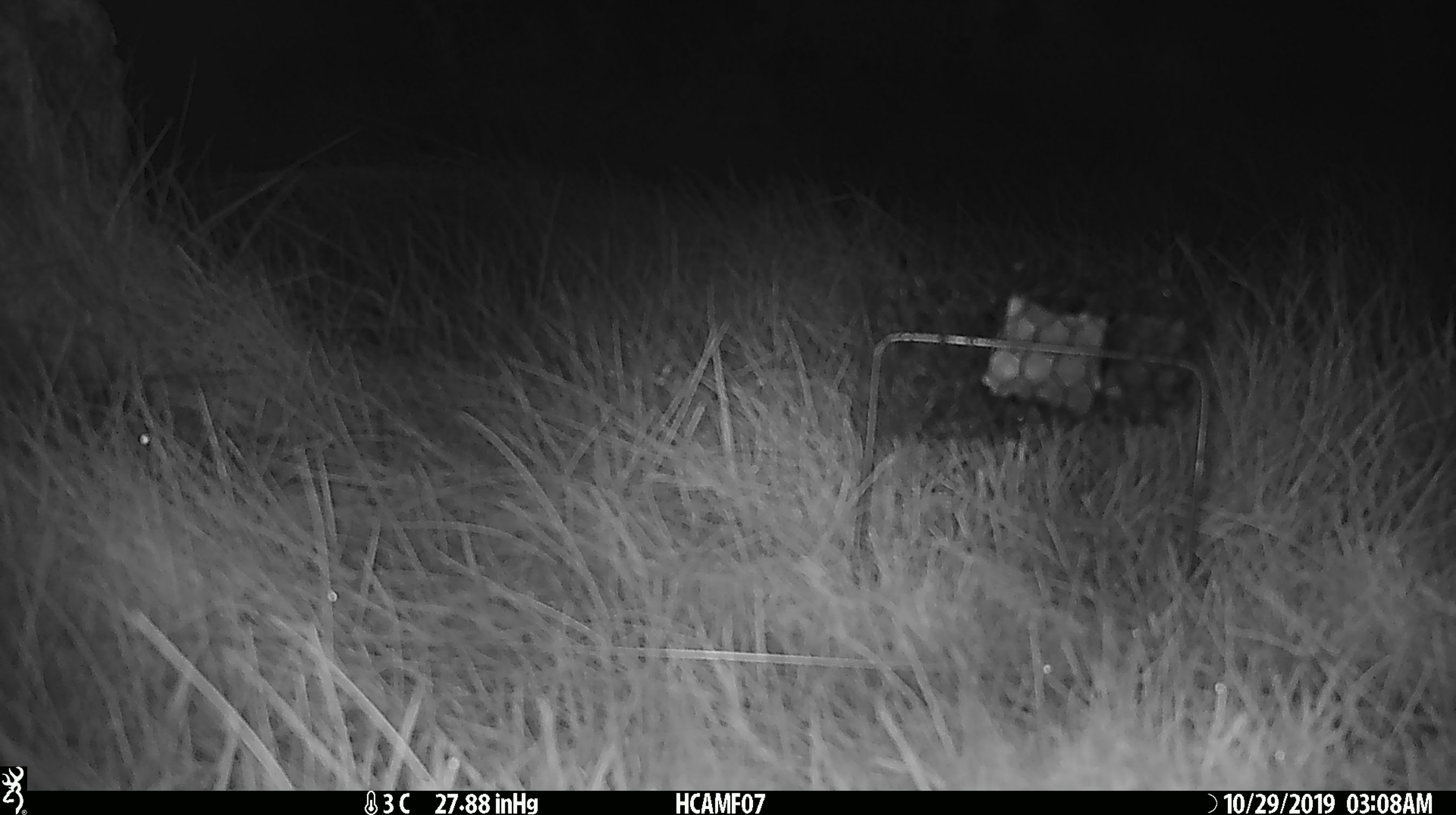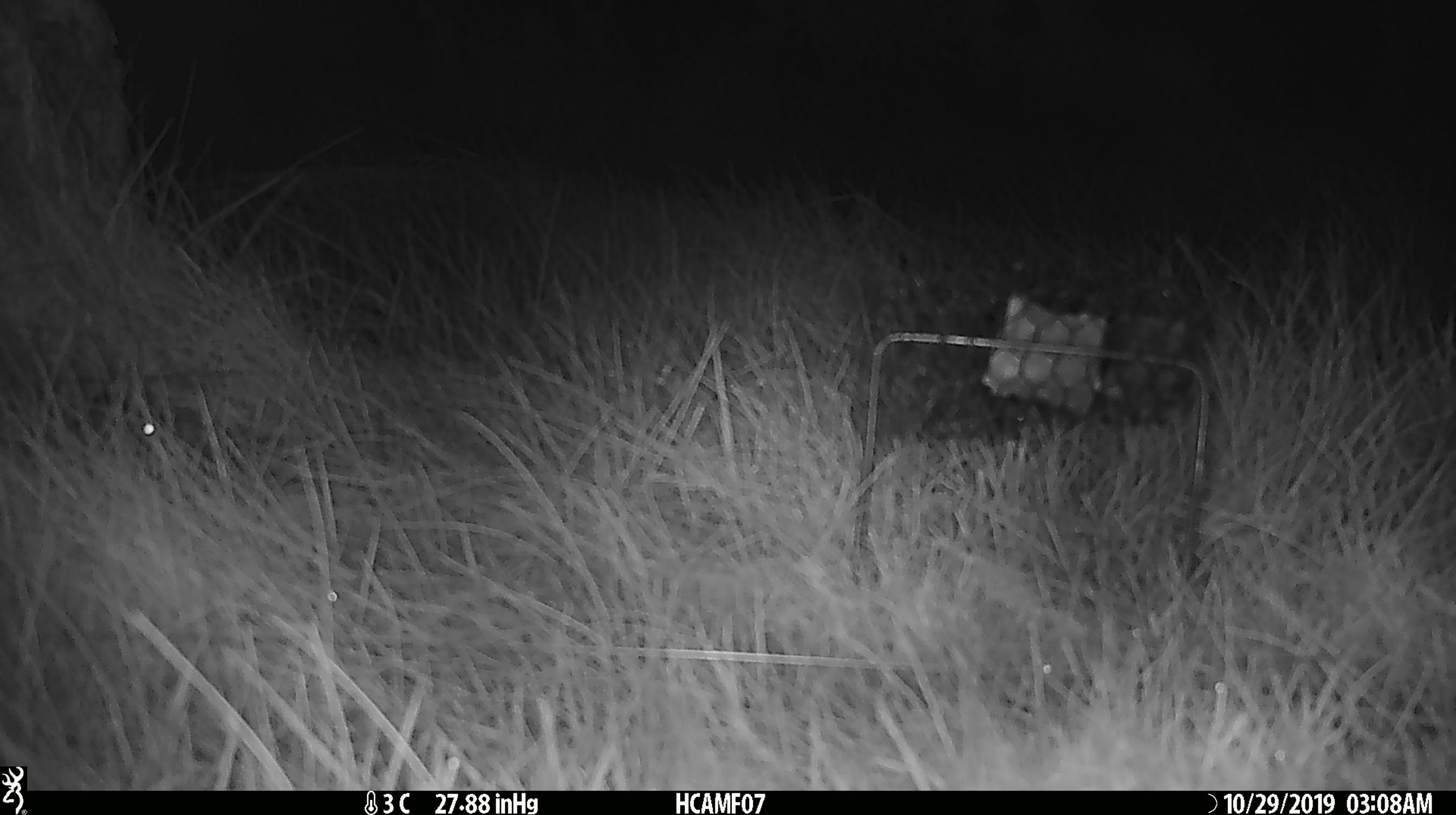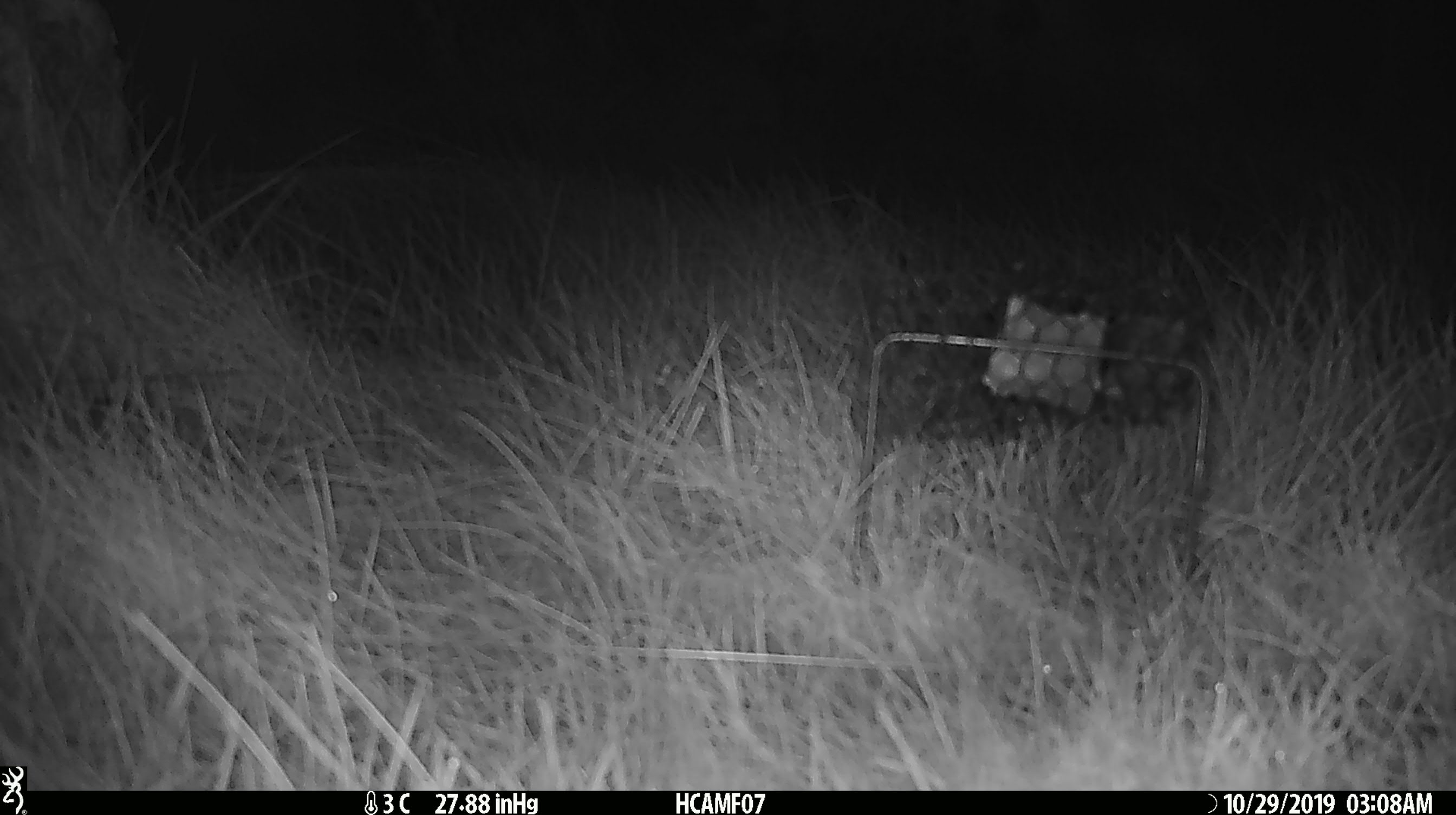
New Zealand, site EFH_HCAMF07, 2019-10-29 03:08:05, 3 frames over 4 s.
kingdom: Animalia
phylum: Chordata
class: Mammalia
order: Rodentia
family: Muridae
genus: Mus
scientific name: Mus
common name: mouse